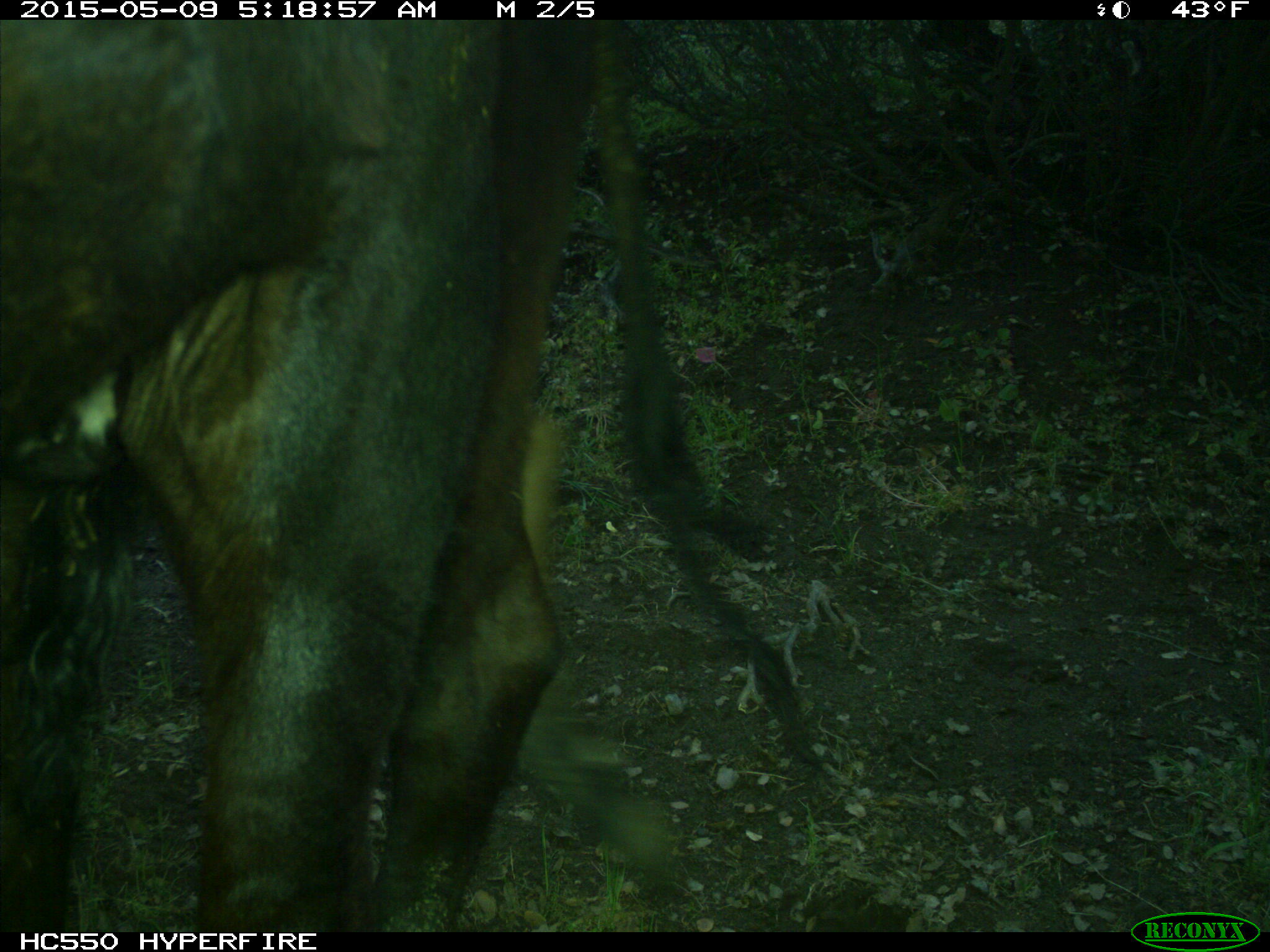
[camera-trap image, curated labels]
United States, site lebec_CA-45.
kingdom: Animalia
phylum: Chordata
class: Mammalia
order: Artiodactyla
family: Bovidae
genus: Bos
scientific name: Bos taurus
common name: domestic cow